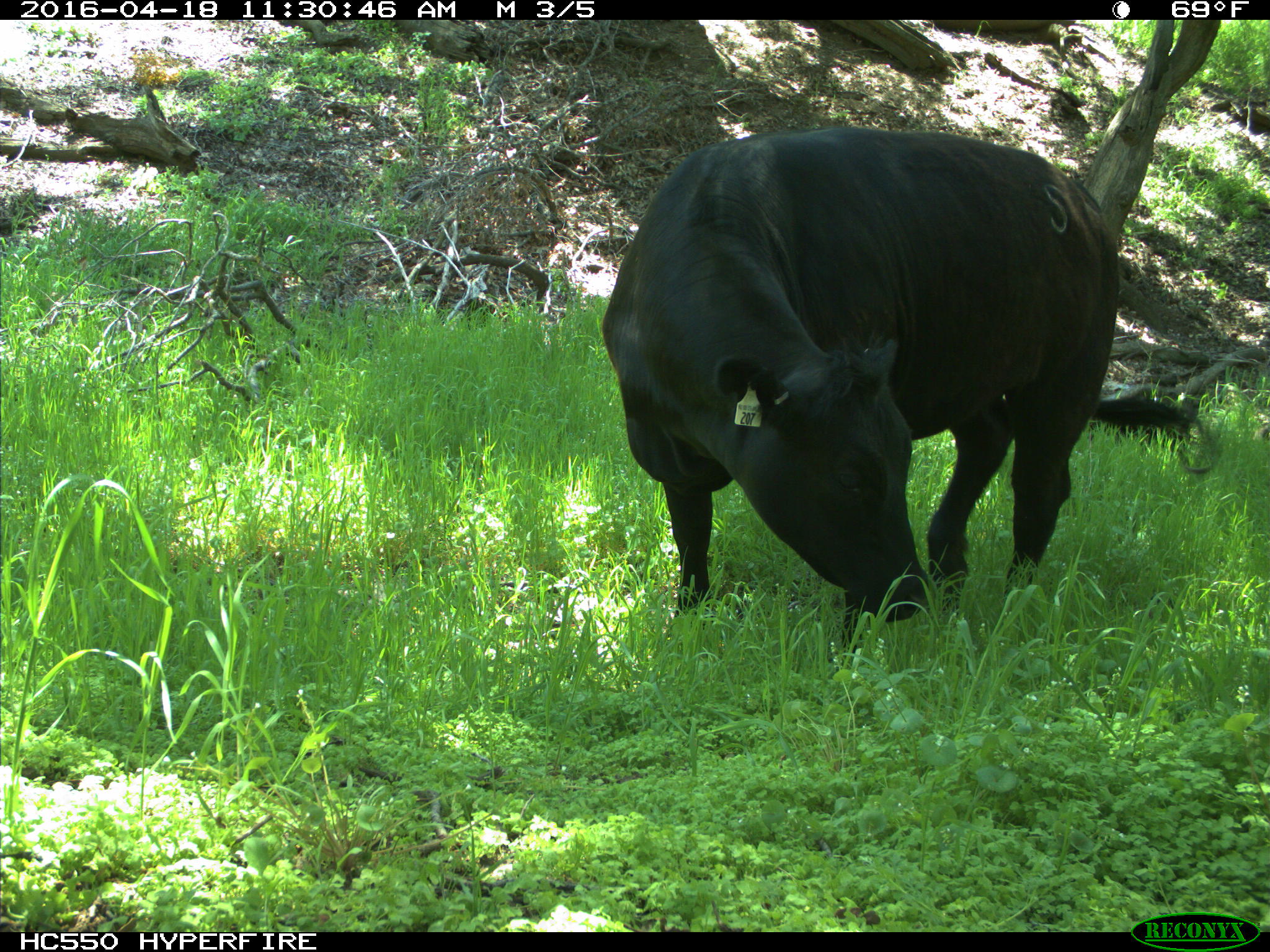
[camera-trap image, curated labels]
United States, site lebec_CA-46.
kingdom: Animalia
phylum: Chordata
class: Mammalia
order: Artiodactyla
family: Bovidae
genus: Bos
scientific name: Bos taurus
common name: domestic cow